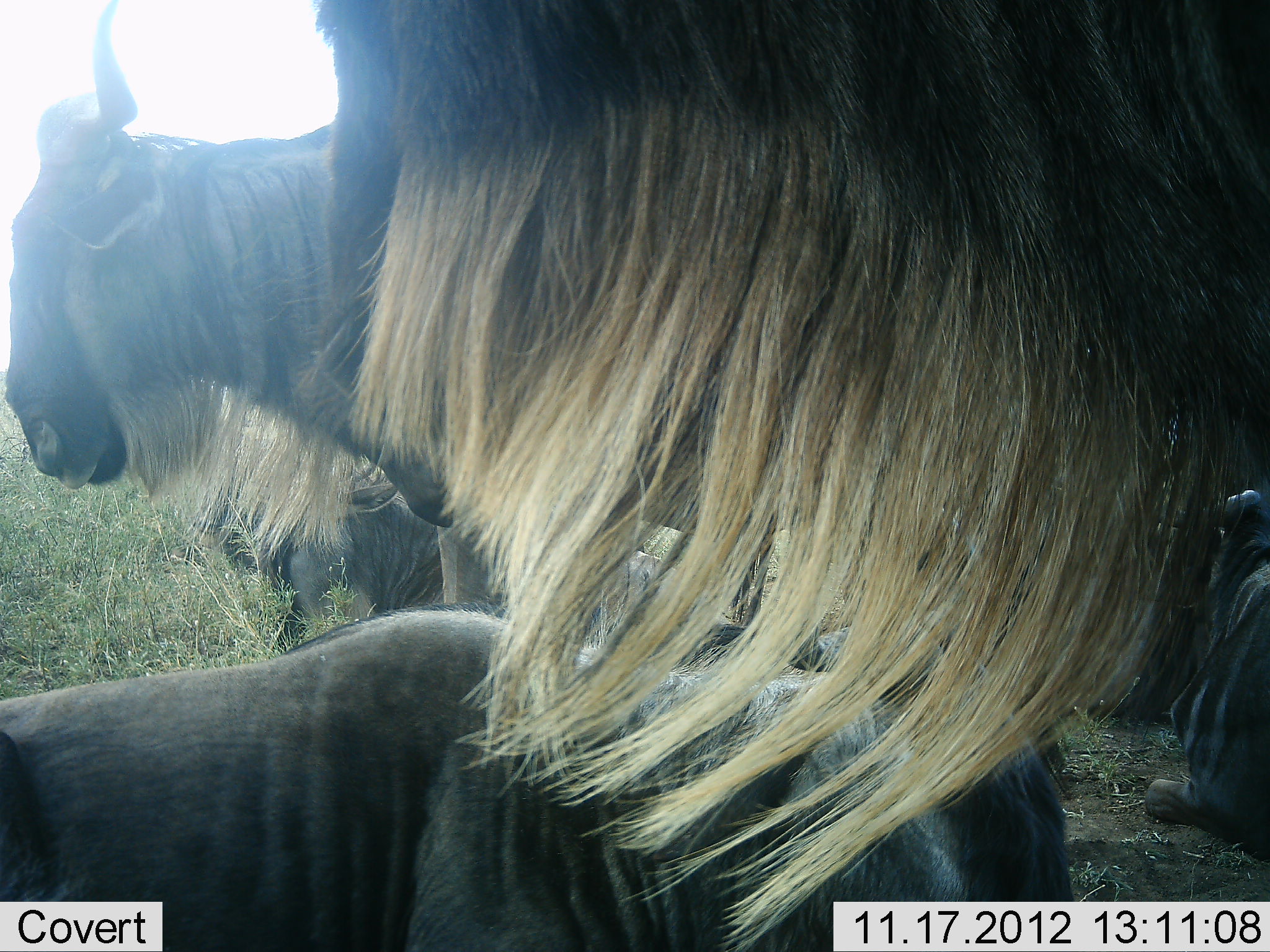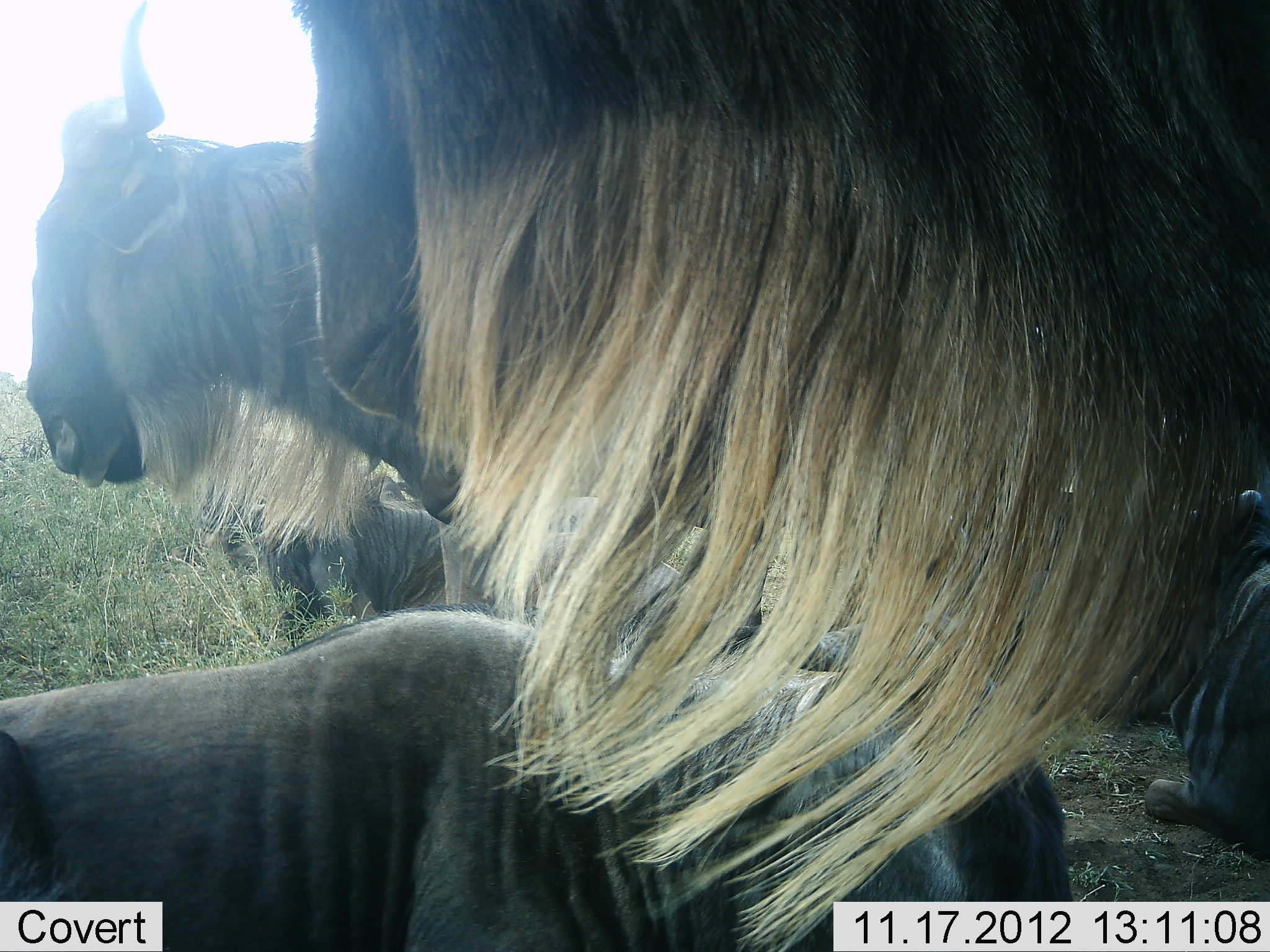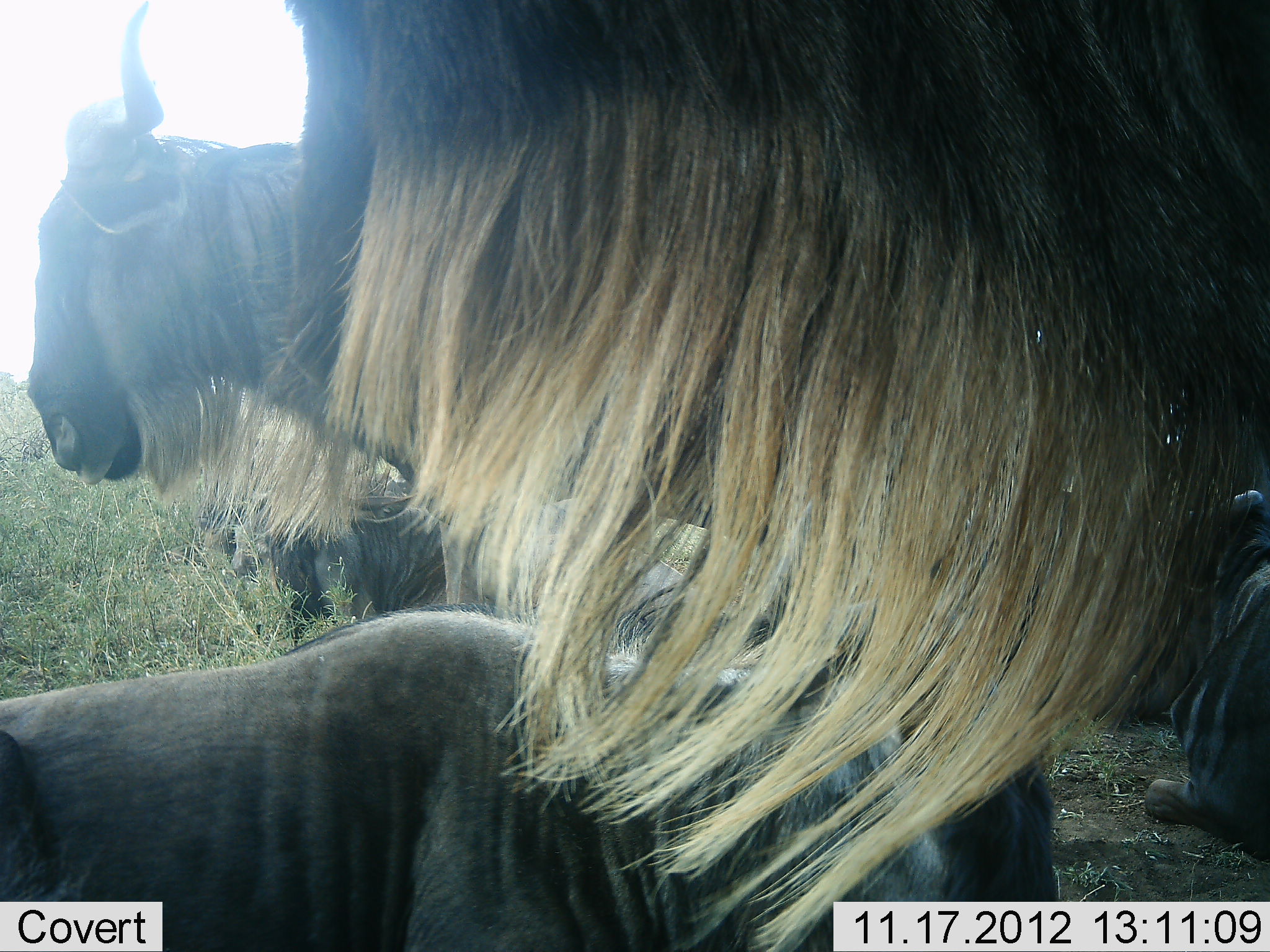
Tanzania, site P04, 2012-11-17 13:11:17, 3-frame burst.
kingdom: Animalia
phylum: Chordata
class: Mammalia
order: Artiodactyla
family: Bovidae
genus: Connochaetes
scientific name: Connochaetes taurinus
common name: blue wildebeest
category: wildebeest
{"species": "wildebeest (blue wildebeest) (Connochaetes taurinus)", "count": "6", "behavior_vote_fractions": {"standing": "60%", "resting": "90%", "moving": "0%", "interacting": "10%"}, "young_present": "0%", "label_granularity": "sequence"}